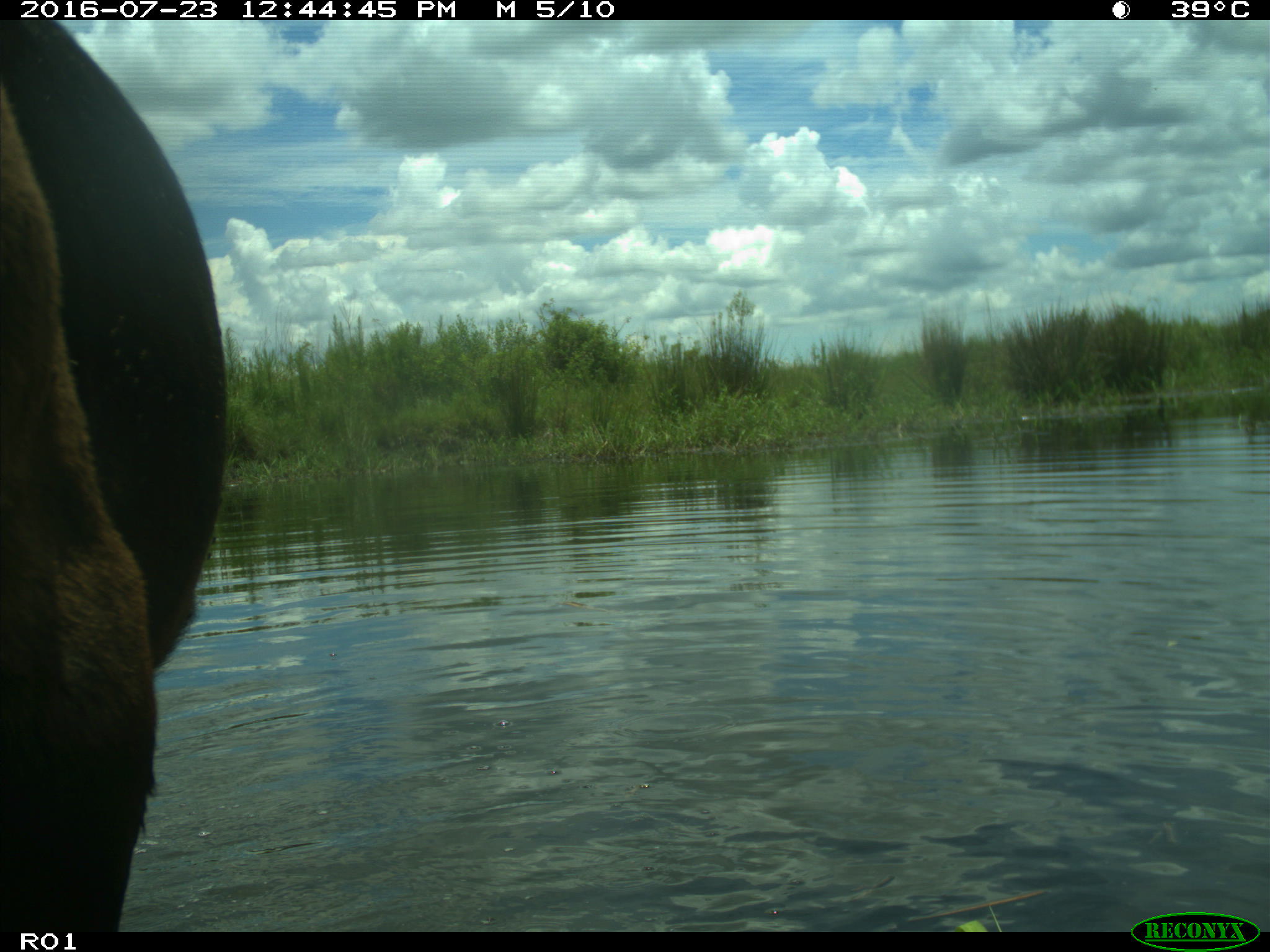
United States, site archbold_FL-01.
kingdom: Animalia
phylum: Chordata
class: Mammalia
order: Artiodactyla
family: Bovidae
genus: Bos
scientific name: Bos taurus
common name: domestic cow